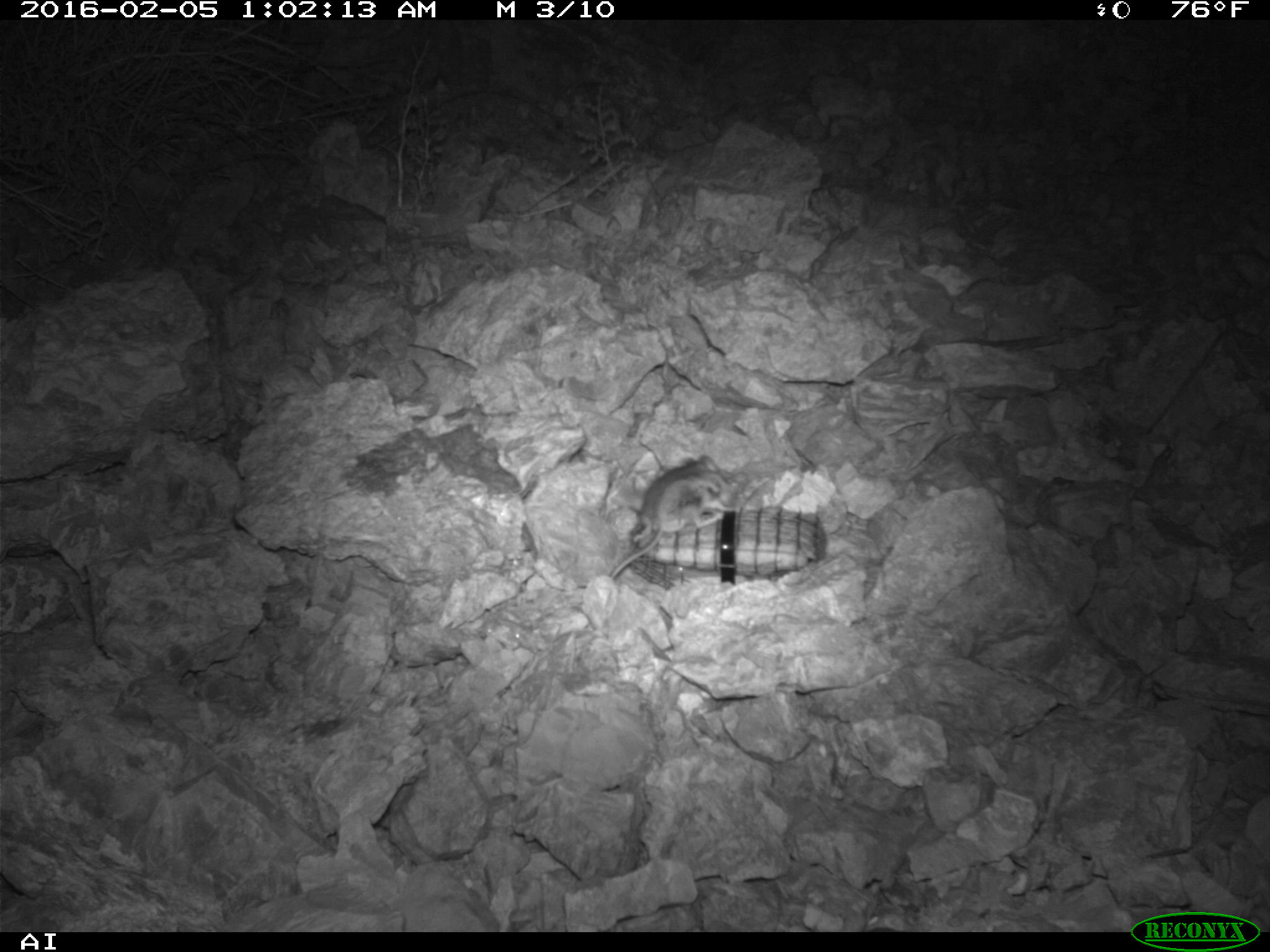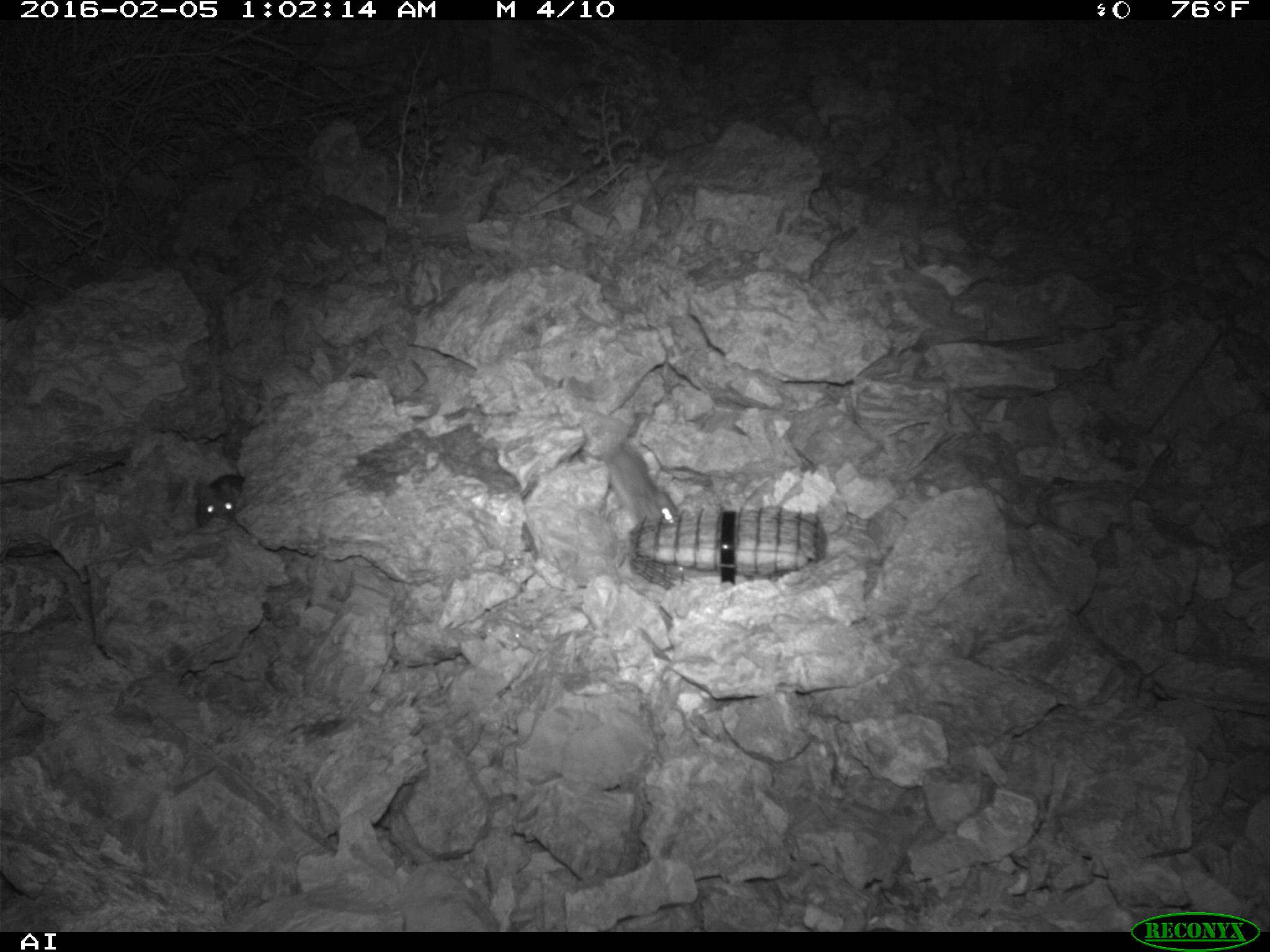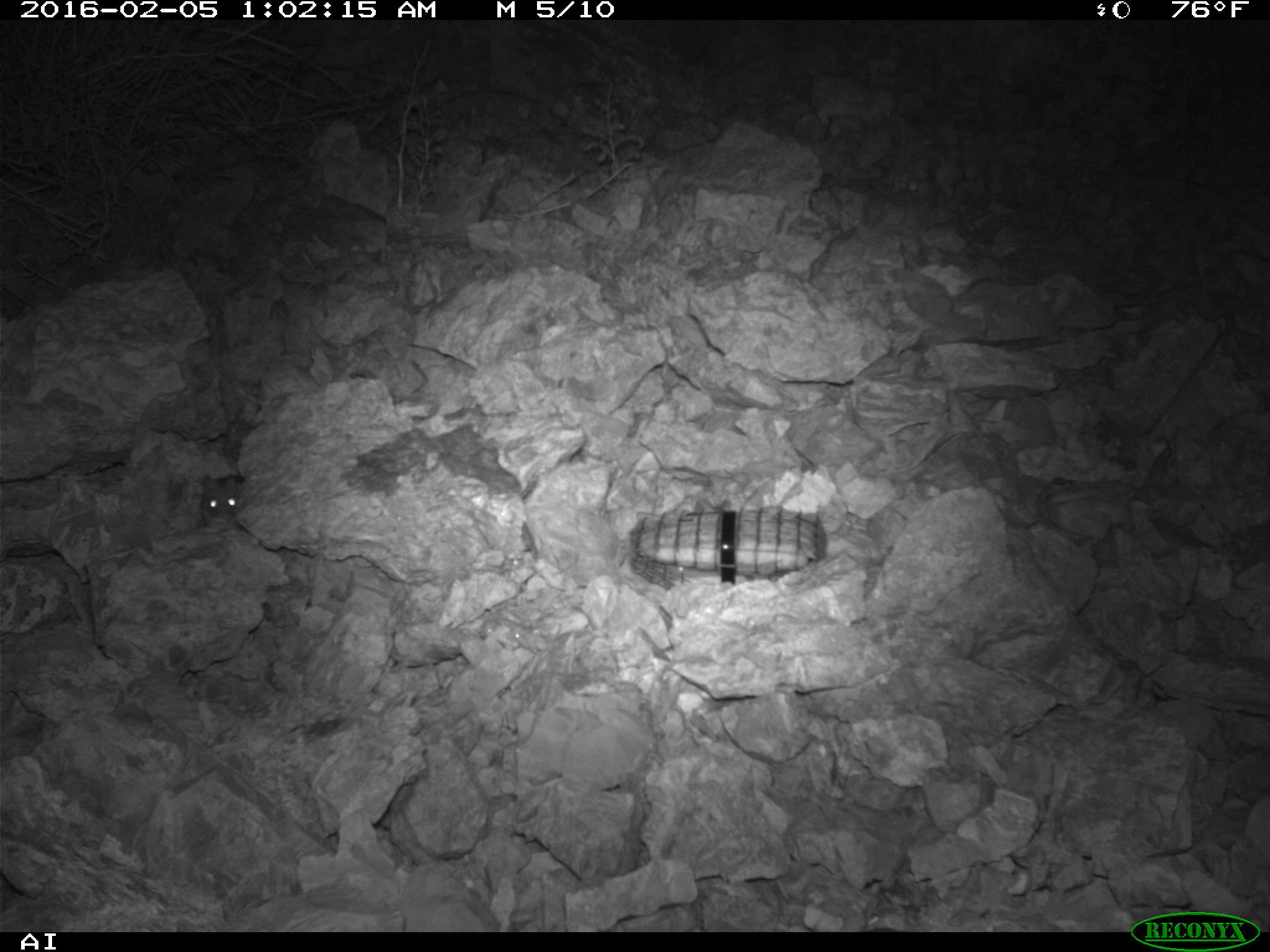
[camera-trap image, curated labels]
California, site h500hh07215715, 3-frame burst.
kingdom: Animalia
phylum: Chordata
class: Mammalia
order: Rodentia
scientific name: Rodentia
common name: rodent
Rodent (Rodentia).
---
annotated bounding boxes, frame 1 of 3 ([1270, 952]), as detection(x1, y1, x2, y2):
rodent: detection(603, 453, 742, 580)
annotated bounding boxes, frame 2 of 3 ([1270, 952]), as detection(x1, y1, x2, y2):
rodent: detection(578, 399, 682, 525); detection(193, 480, 239, 529)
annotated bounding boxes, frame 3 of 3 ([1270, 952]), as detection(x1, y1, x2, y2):
rodent: detection(195, 480, 238, 526)